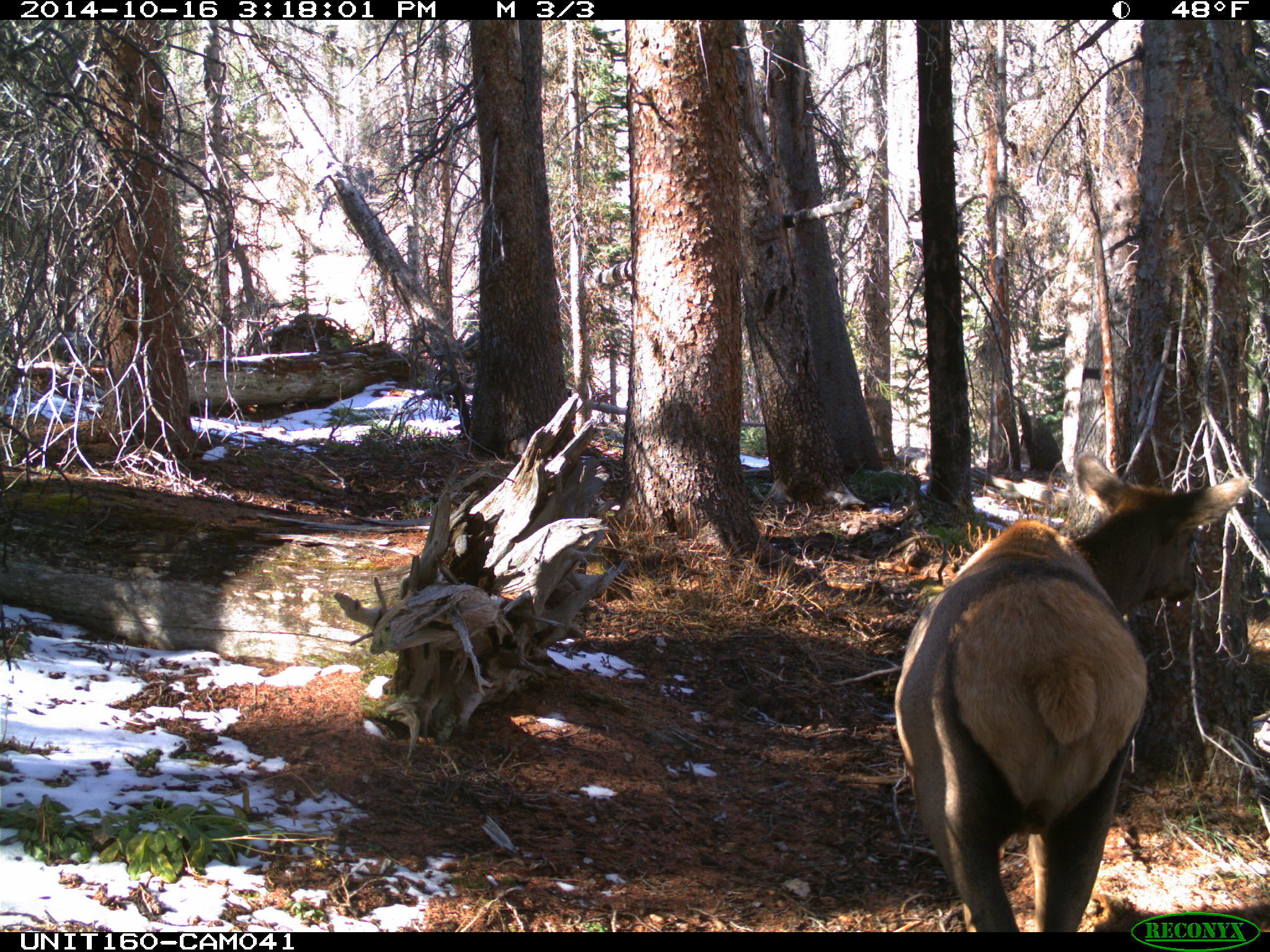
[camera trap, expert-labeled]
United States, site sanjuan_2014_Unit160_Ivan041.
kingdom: Animalia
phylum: Chordata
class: Mammalia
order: Artiodactyla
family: Cervidae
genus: Cervus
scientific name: Cervus elaphus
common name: red deer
Cervus elaphus (red deer).